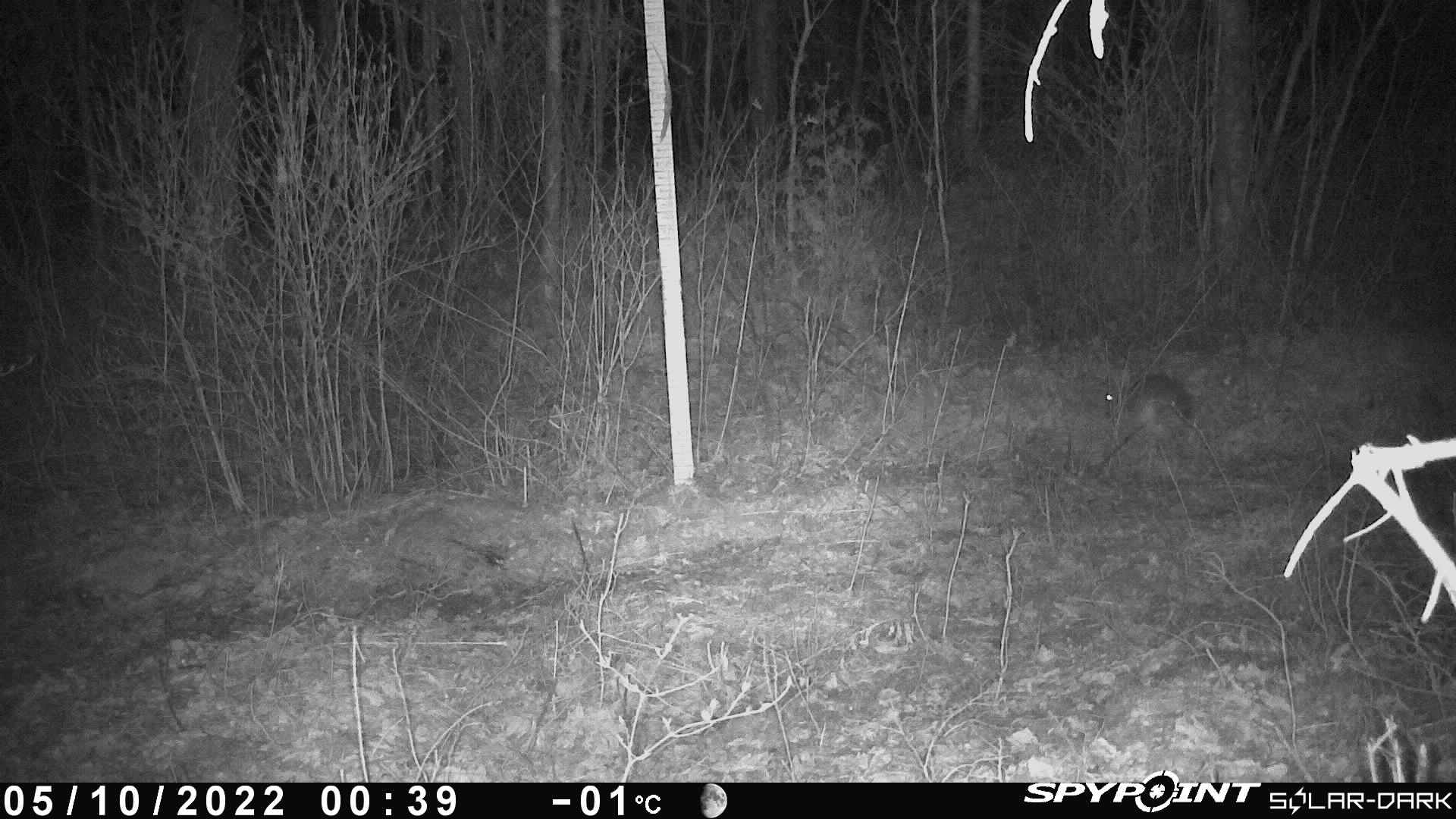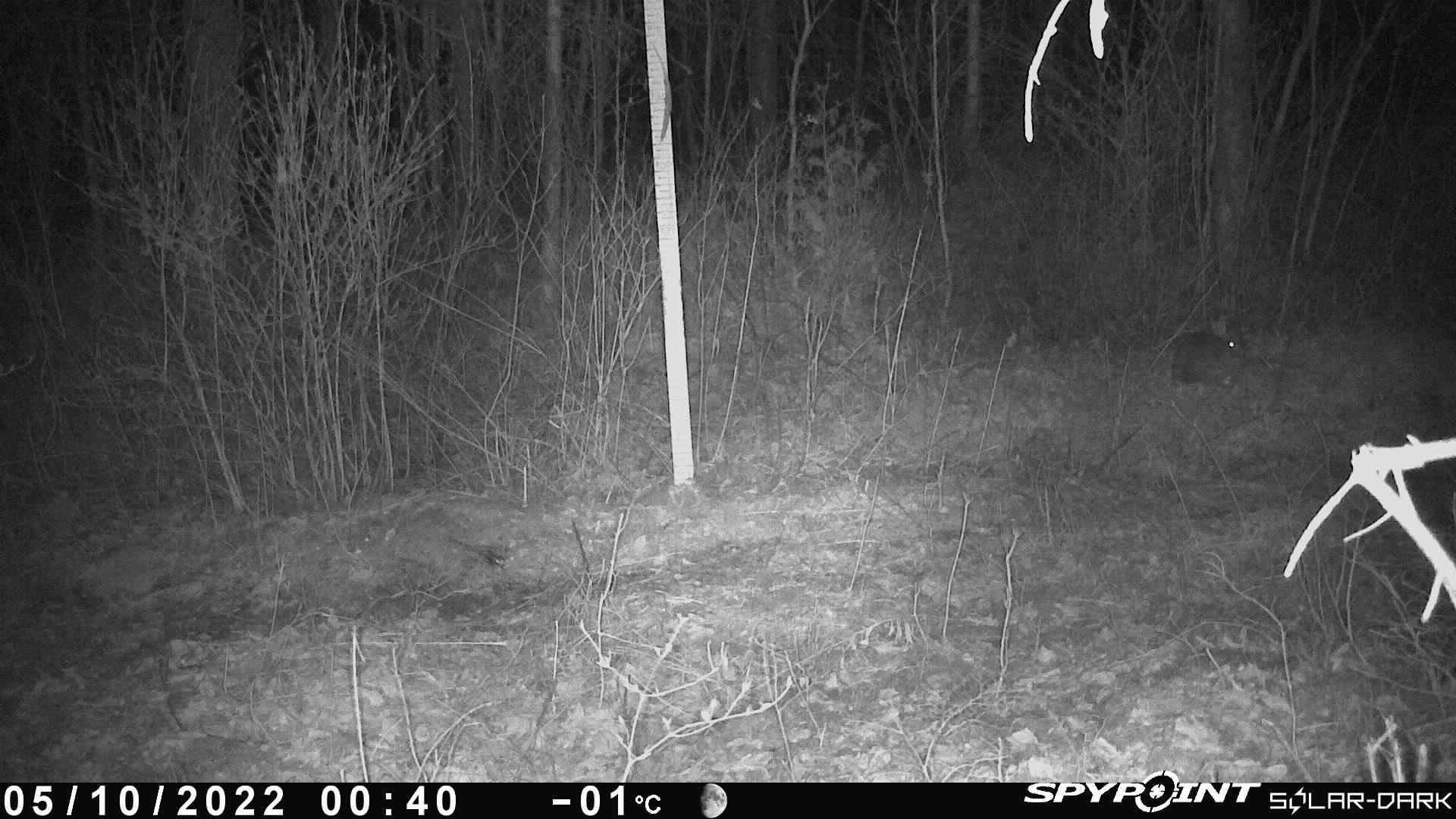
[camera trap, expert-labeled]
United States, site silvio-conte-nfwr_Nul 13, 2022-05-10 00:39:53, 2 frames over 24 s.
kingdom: Animalia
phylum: Chordata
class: Mammalia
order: Lagomorpha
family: Leporidae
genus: Lepus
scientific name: Lepus americanus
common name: snowshoe hare